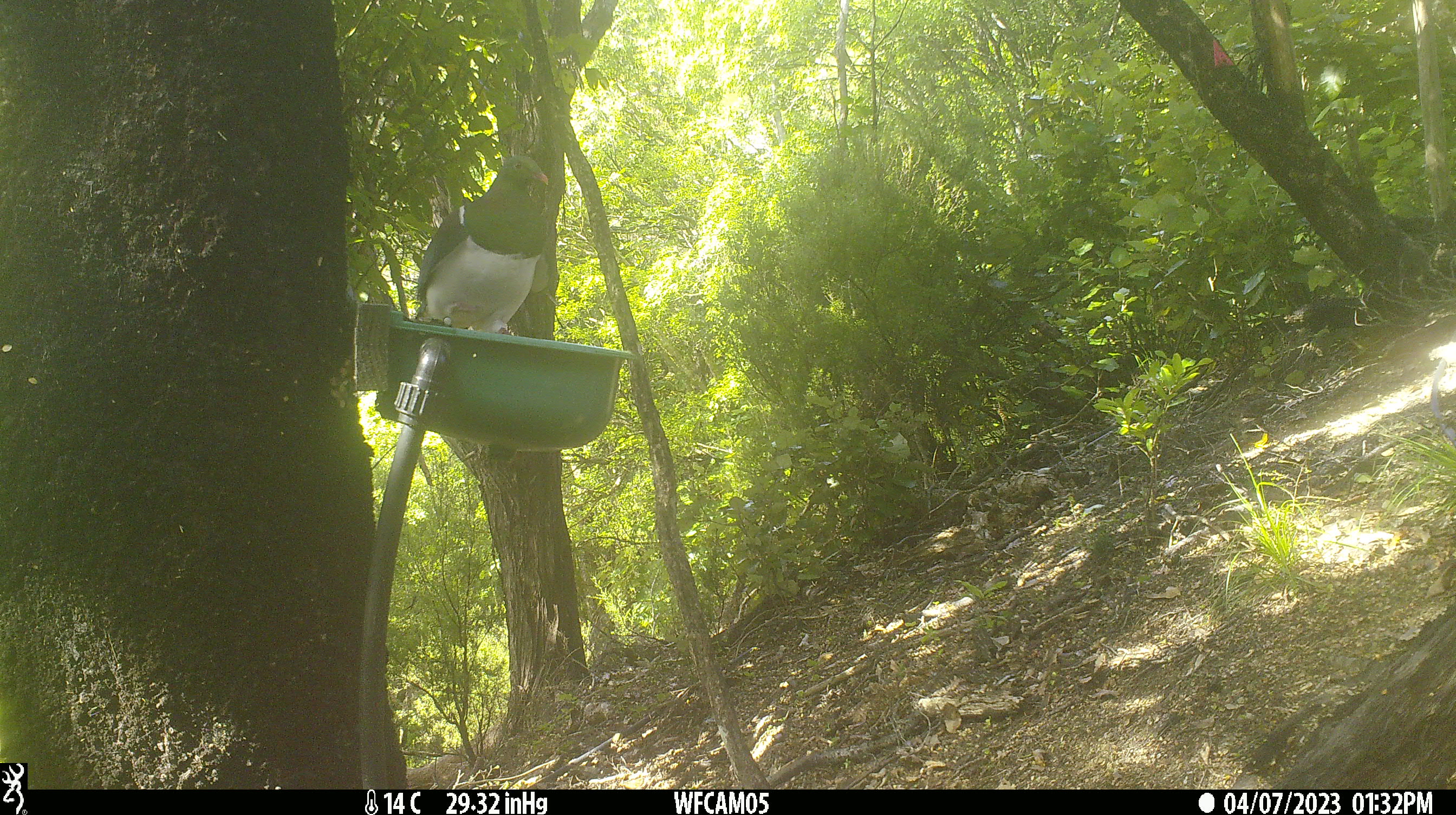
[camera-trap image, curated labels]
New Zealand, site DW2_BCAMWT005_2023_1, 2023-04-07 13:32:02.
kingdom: Animalia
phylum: Chordata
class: Aves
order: Columbiformes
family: Columbidae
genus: Hemiphaga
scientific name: Hemiphaga novaeseelandiae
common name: new zealand pigeon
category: kereru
Kereru (new zealand pigeon) (Hemiphaga novaeseelandiae).